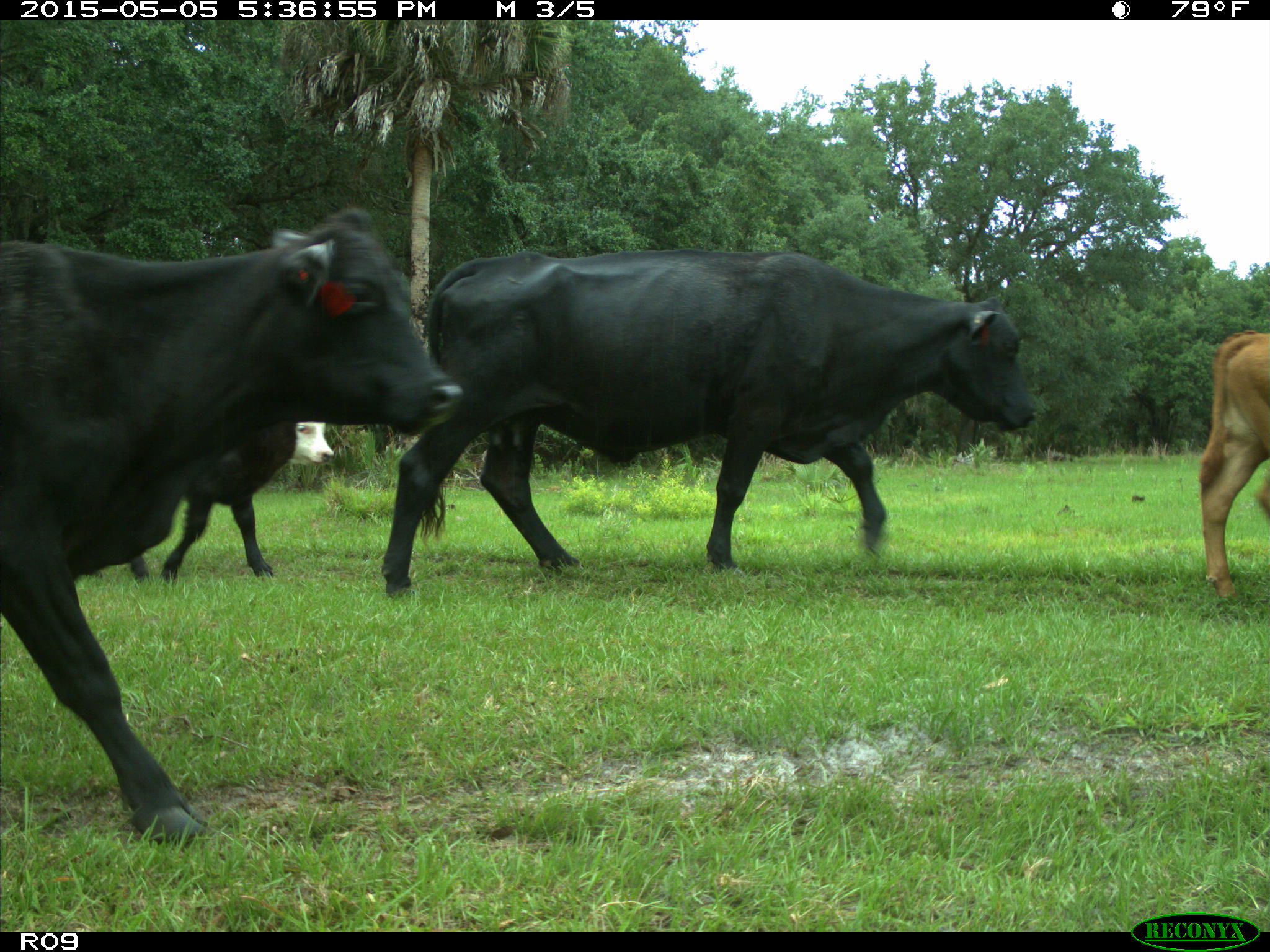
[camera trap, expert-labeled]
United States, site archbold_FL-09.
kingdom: Animalia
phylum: Chordata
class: Mammalia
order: Artiodactyla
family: Bovidae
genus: Bos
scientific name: Bos taurus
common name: domestic cow